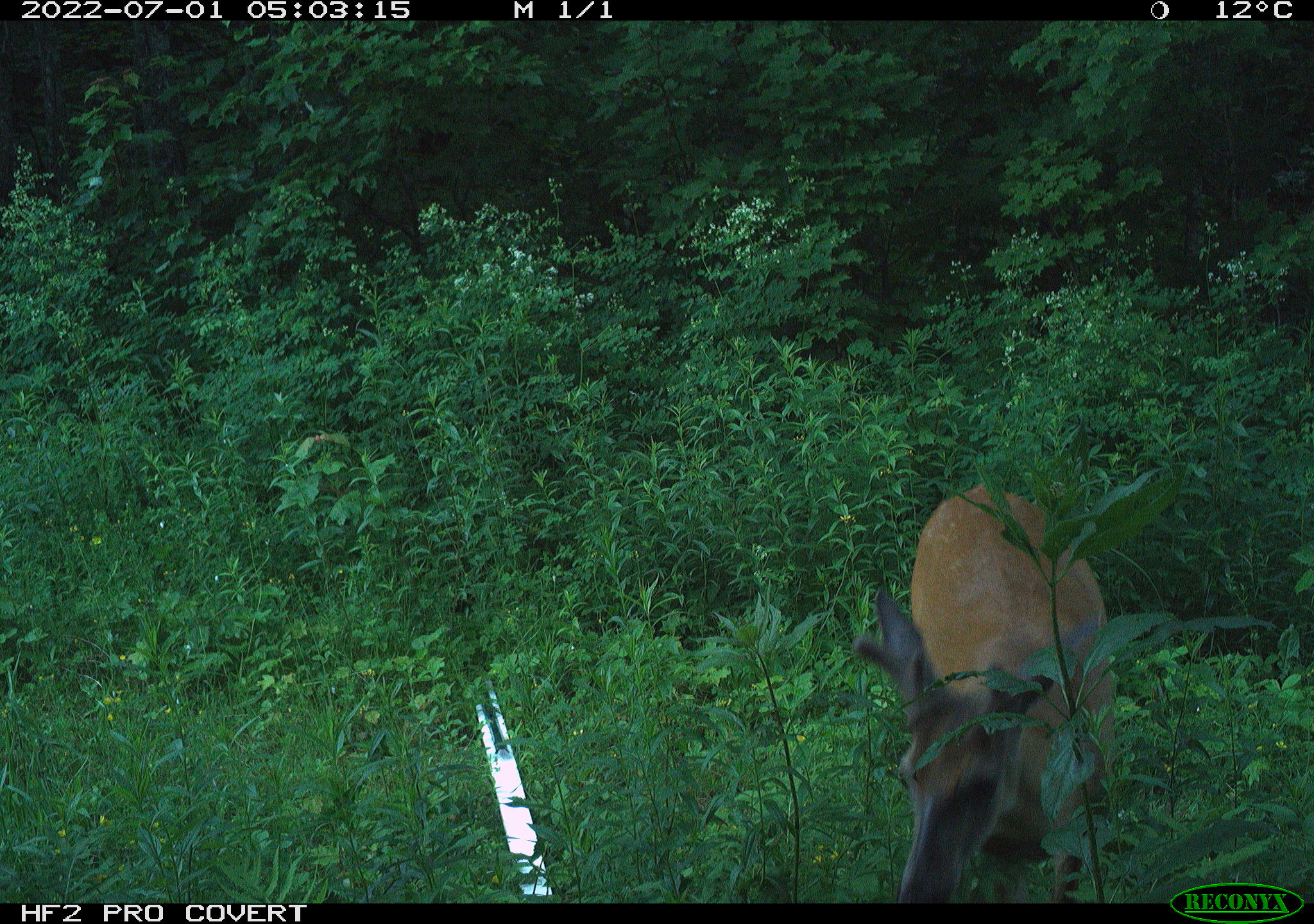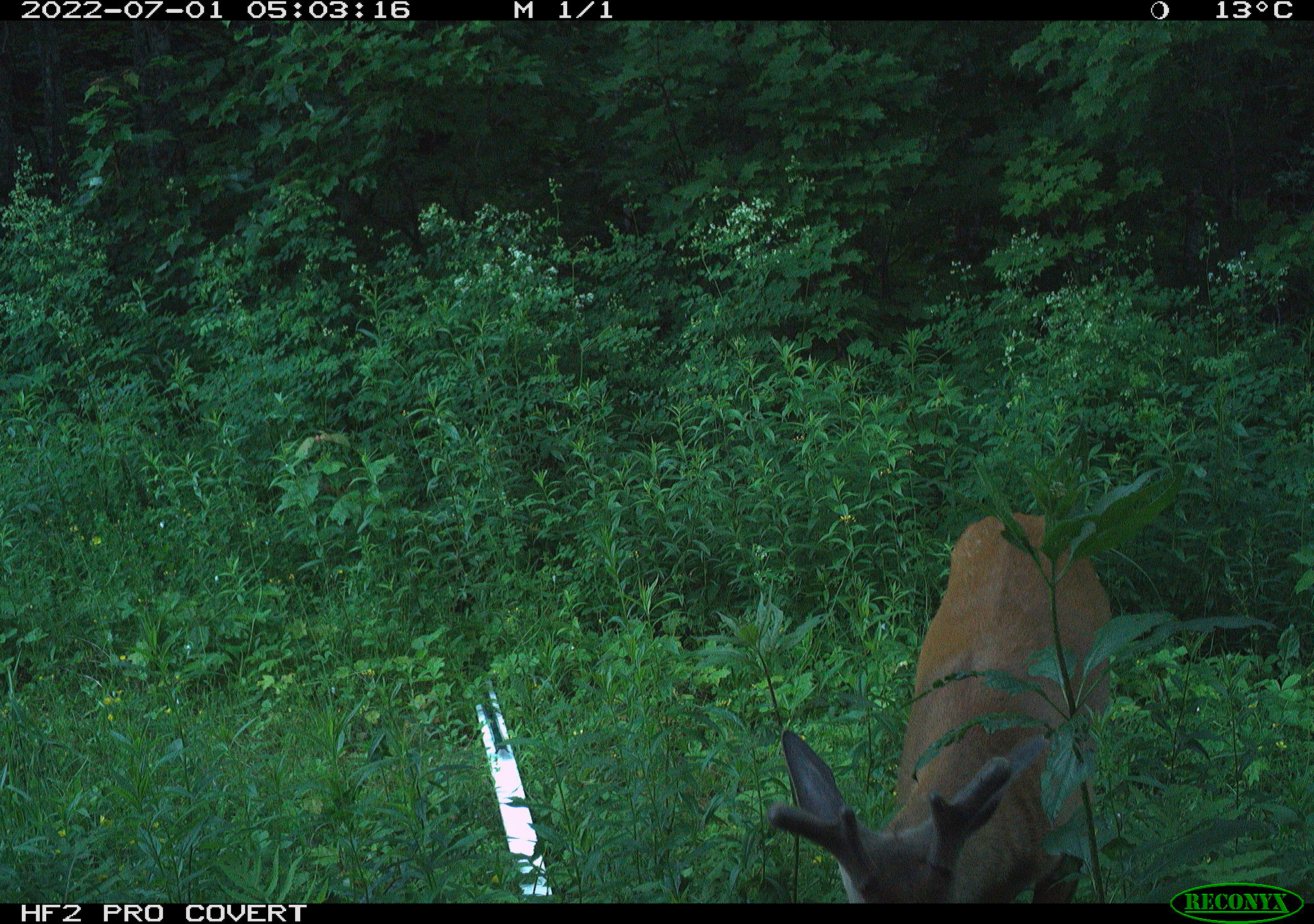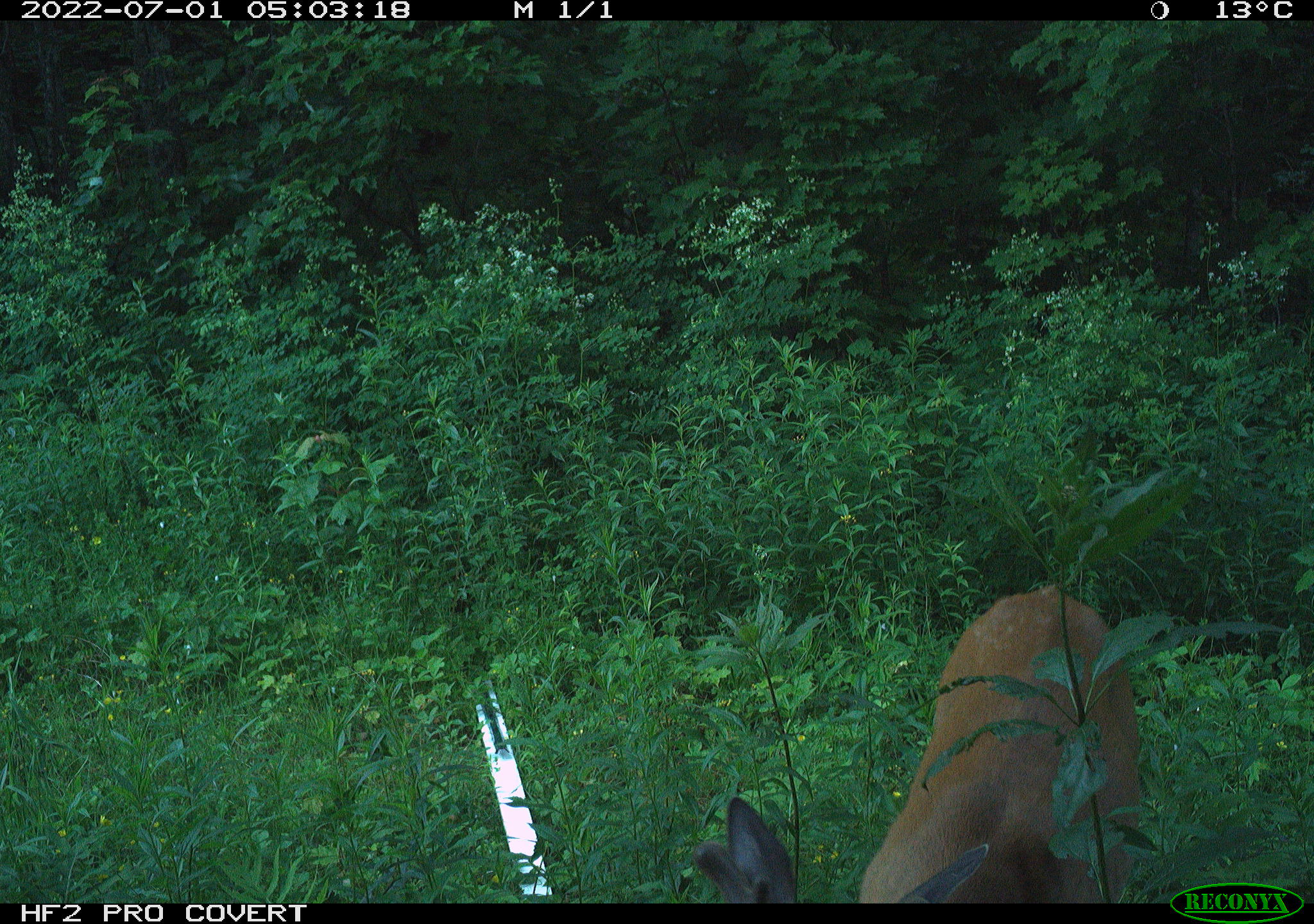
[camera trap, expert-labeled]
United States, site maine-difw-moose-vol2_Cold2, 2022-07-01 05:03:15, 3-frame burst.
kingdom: Animalia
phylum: Chordata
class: Mammalia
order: Artiodactyla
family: Cervidae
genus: Odocoileus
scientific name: Odocoileus virginianus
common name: white-tailed deer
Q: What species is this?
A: White-tailed deer (Odocoileus virginianus).